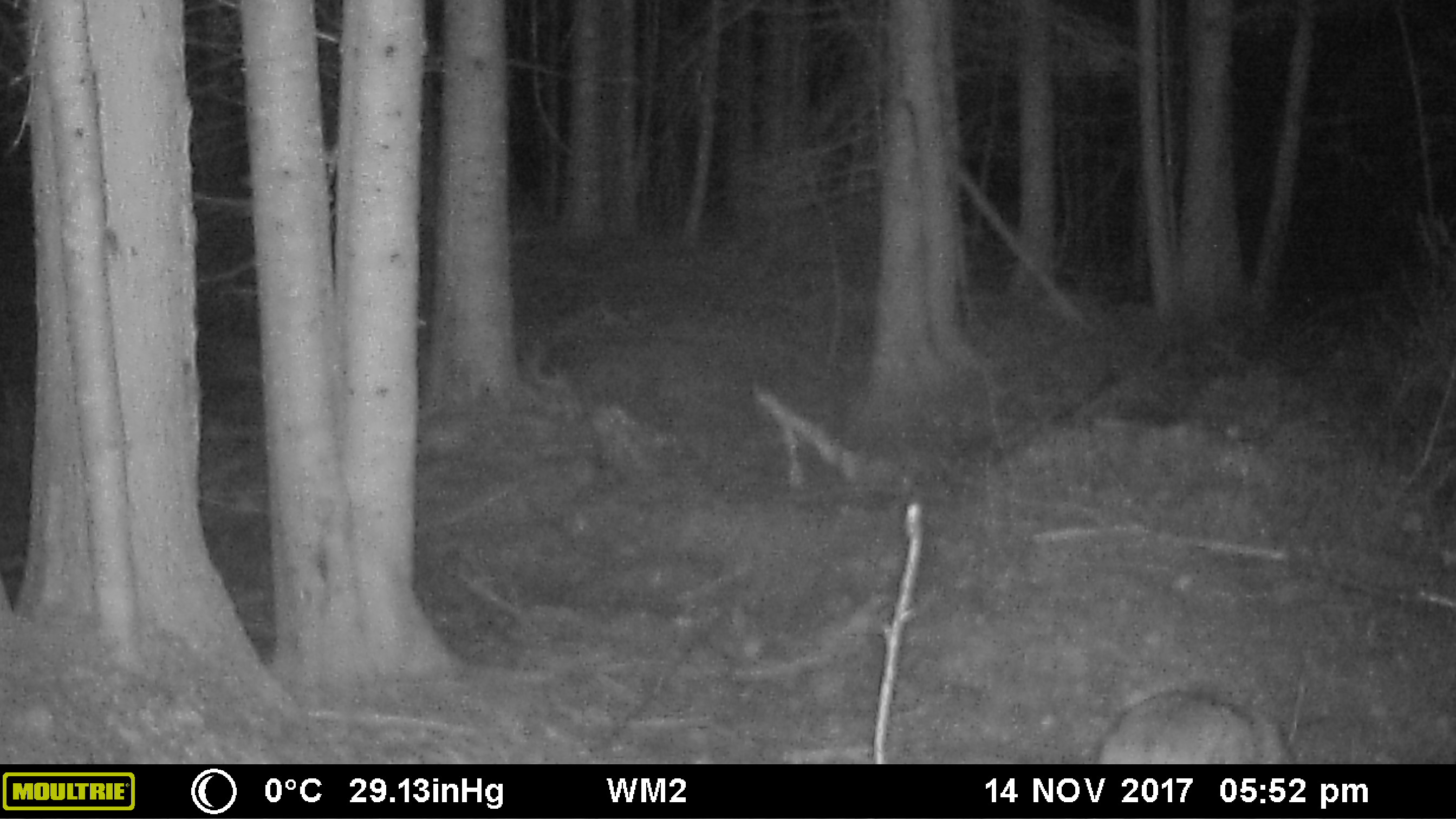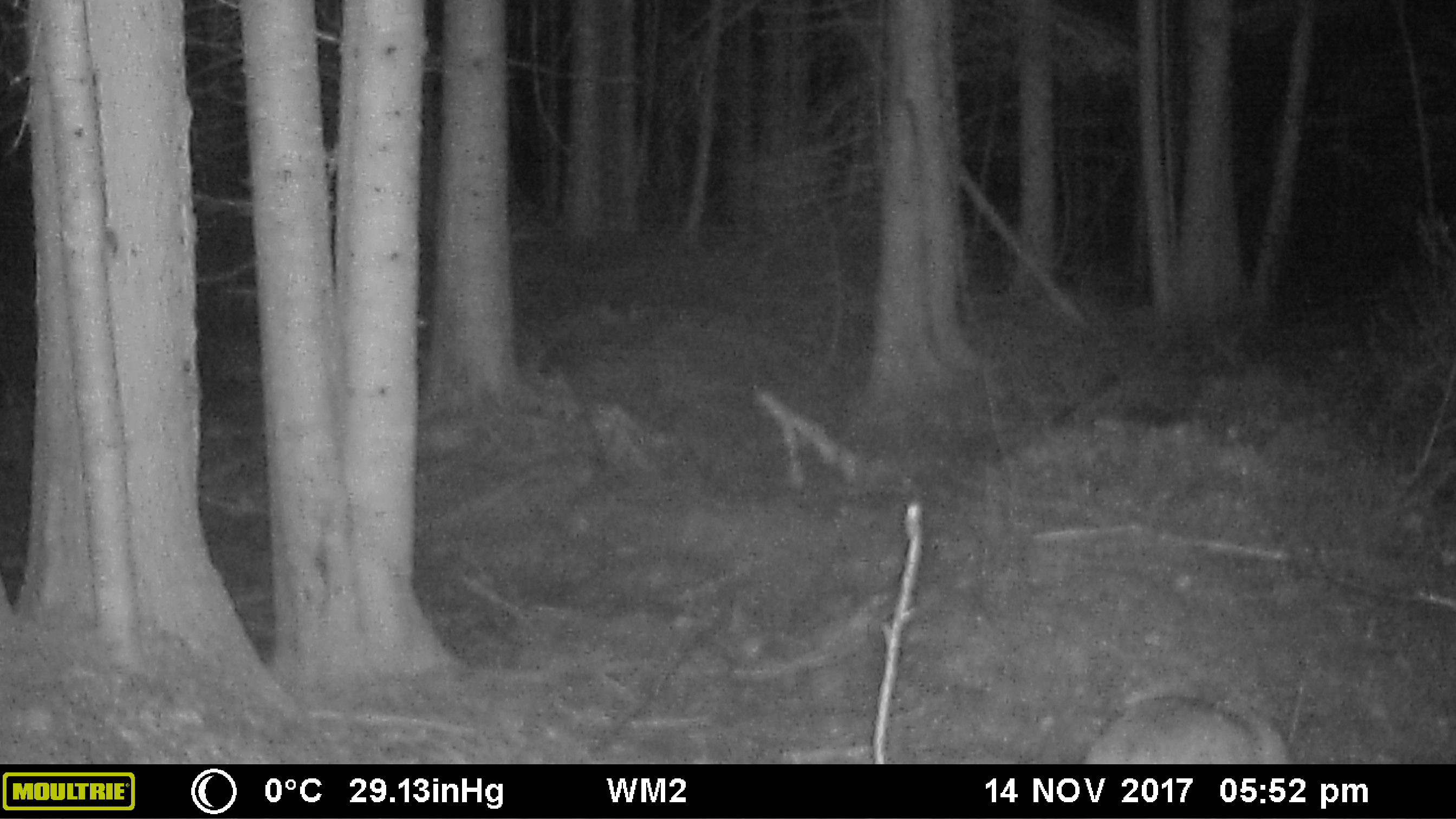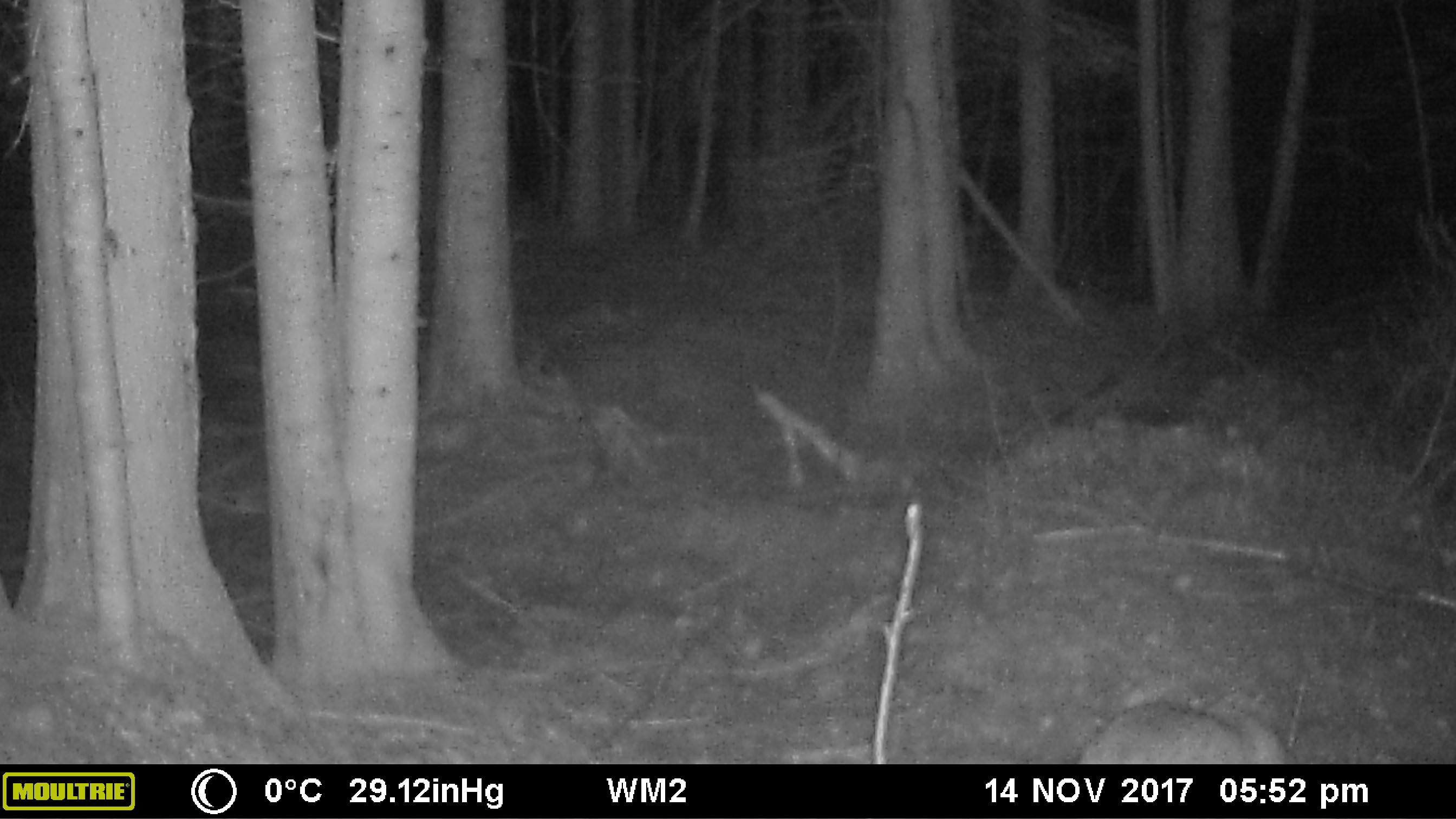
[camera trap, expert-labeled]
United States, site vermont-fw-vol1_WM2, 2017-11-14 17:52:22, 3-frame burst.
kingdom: Animalia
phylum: Chordata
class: Mammalia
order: Carnivora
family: Canidae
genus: Canis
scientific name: Canis latrans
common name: coyote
Coyote (Canis latrans).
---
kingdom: Animalia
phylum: Chordata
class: Mammalia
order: Carnivora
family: Canidae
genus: Urocyon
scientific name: Urocyon cinereoargenteus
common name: gray fox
Gray fox (Urocyon cinereoargenteus).